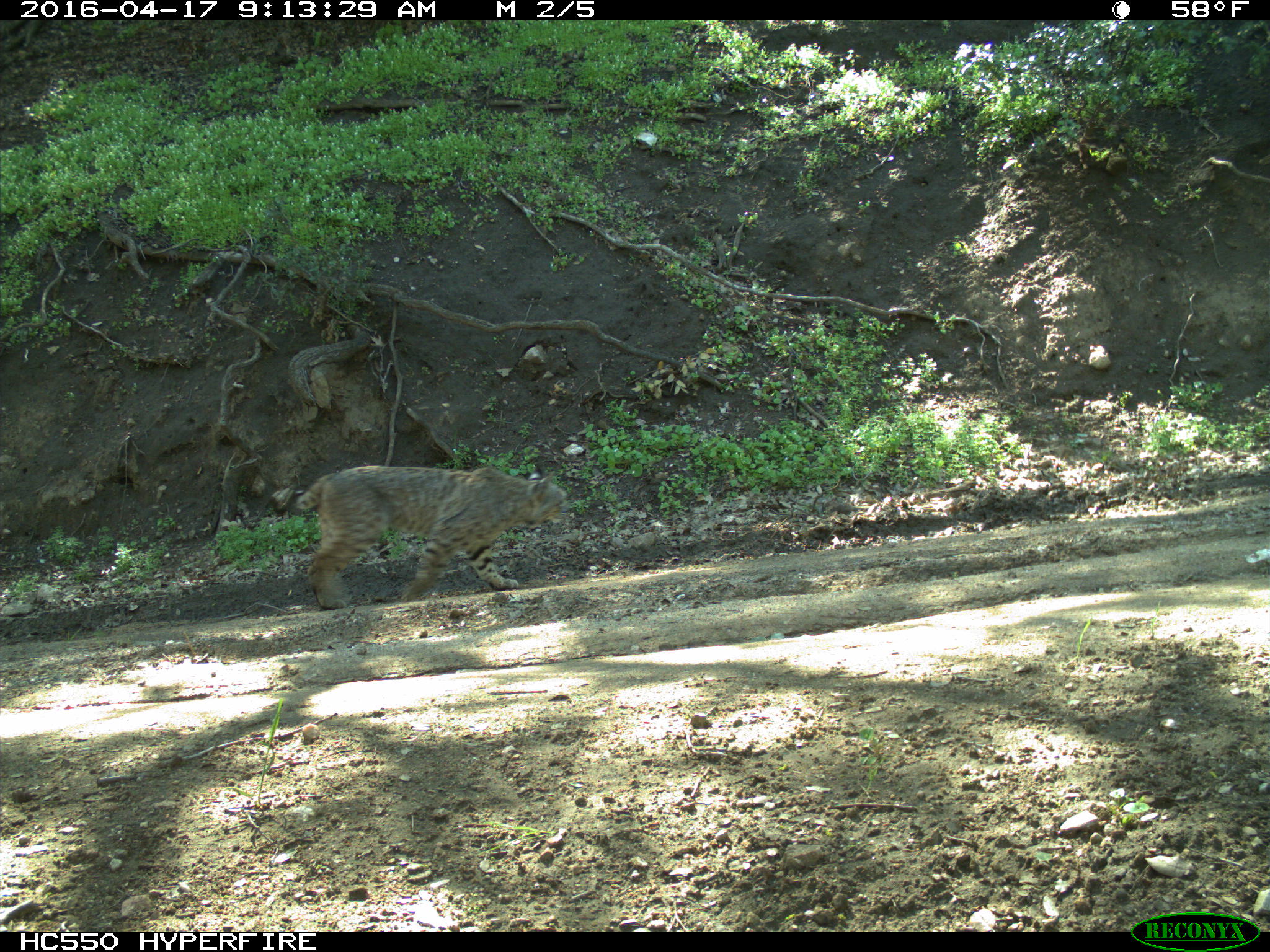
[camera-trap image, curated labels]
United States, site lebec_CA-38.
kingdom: Animalia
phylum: Chordata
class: Mammalia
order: Carnivora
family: Felidae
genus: Lynx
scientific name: Lynx rufus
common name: bobcat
Lynx rufus (bobcat).